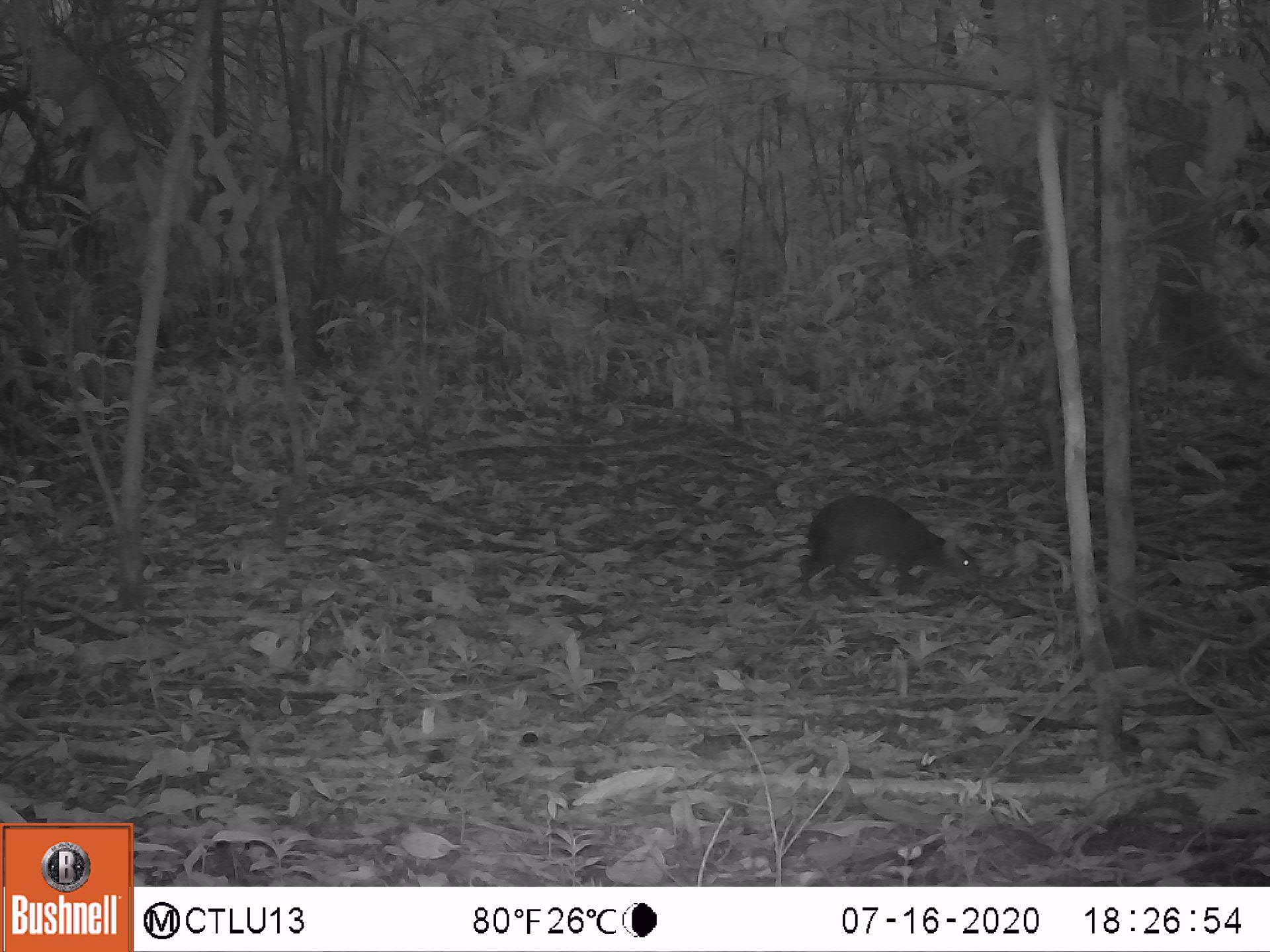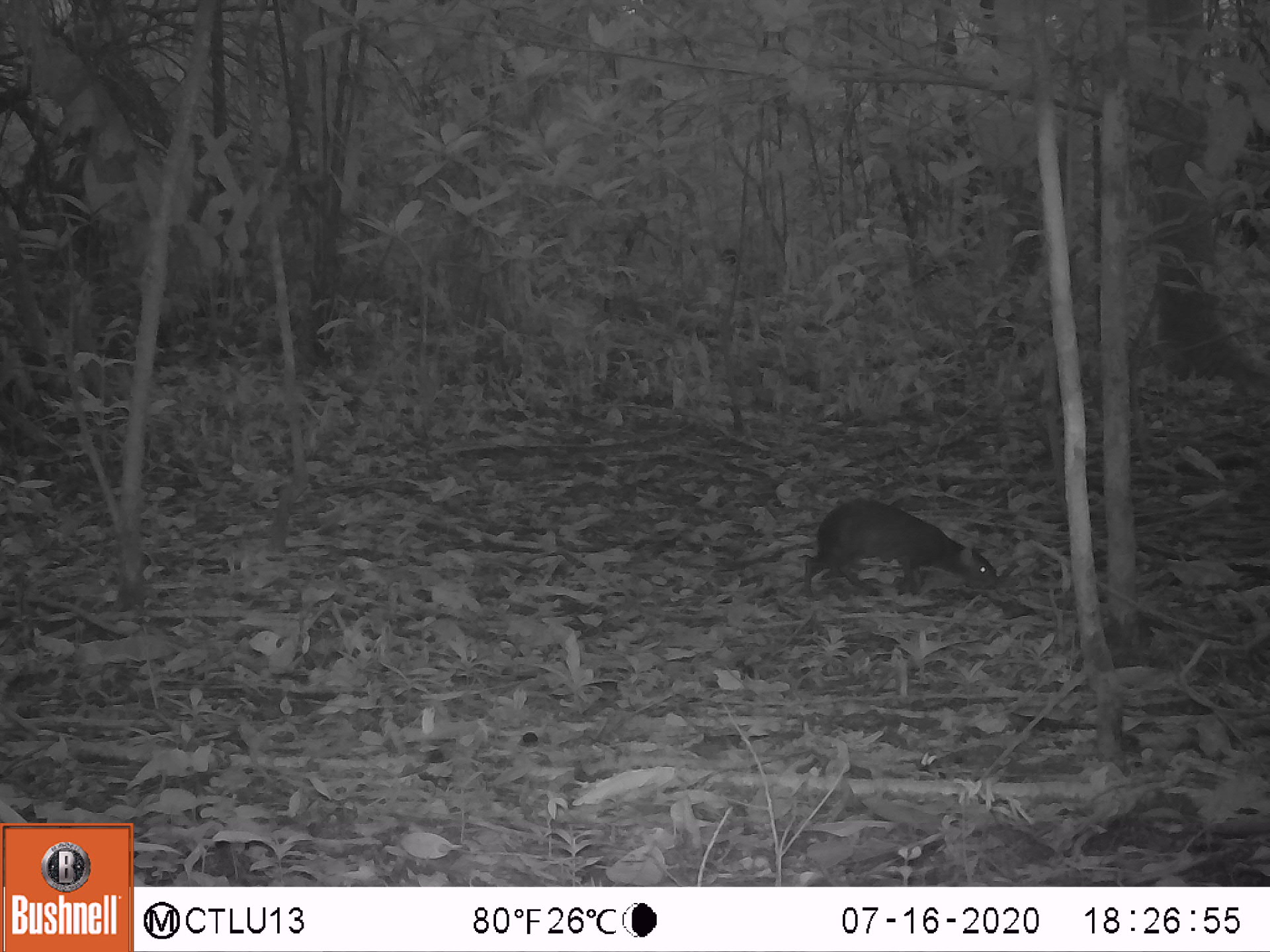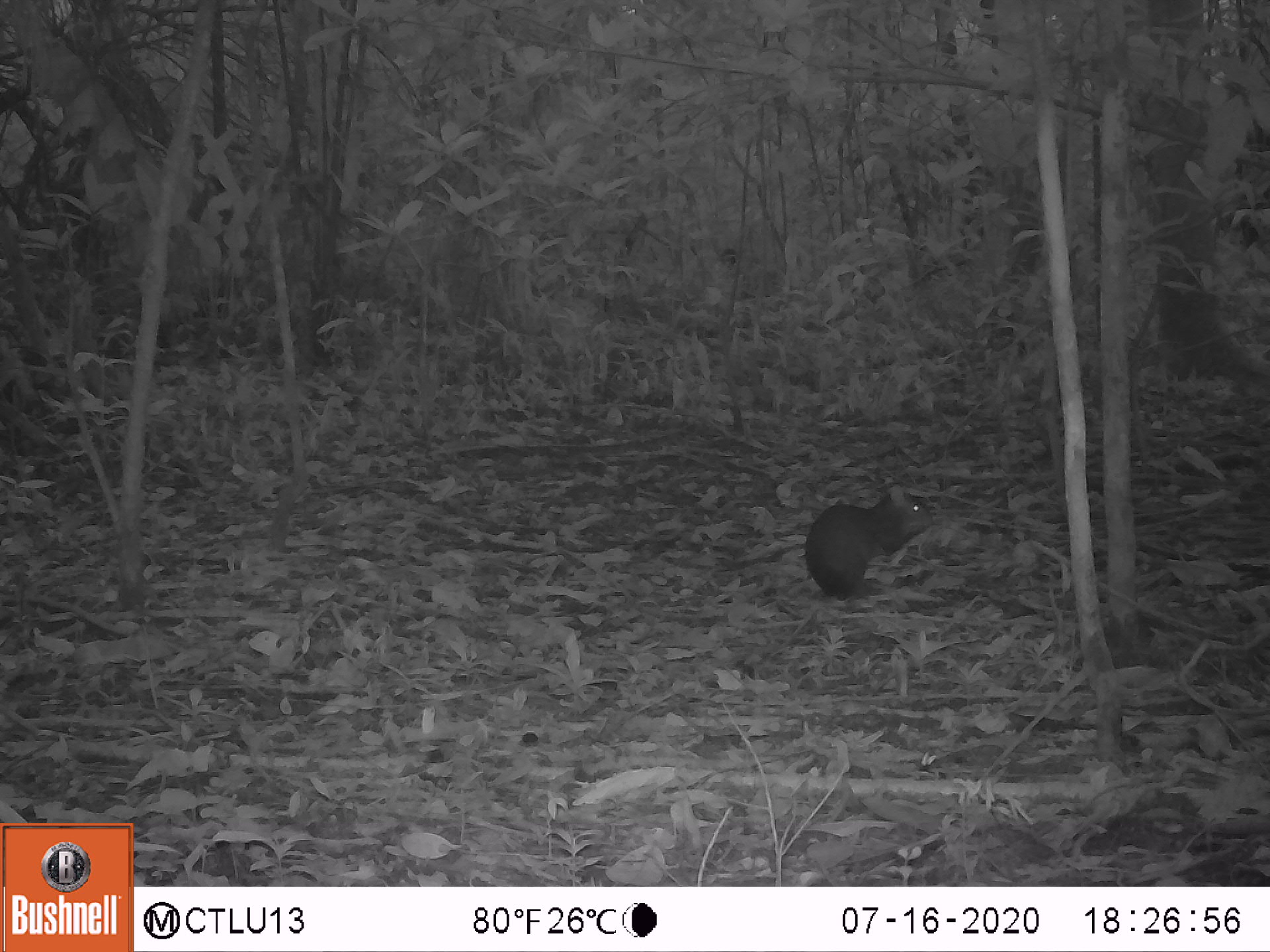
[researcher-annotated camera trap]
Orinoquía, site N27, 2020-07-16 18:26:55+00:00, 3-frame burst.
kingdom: Animalia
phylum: Chordata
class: Mammalia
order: Rodentia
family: Dasyproctidae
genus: Dasyprocta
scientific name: Dasyprocta fuliginosa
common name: black agouti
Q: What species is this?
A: Black agouti (Dasyprocta fuliginosa).